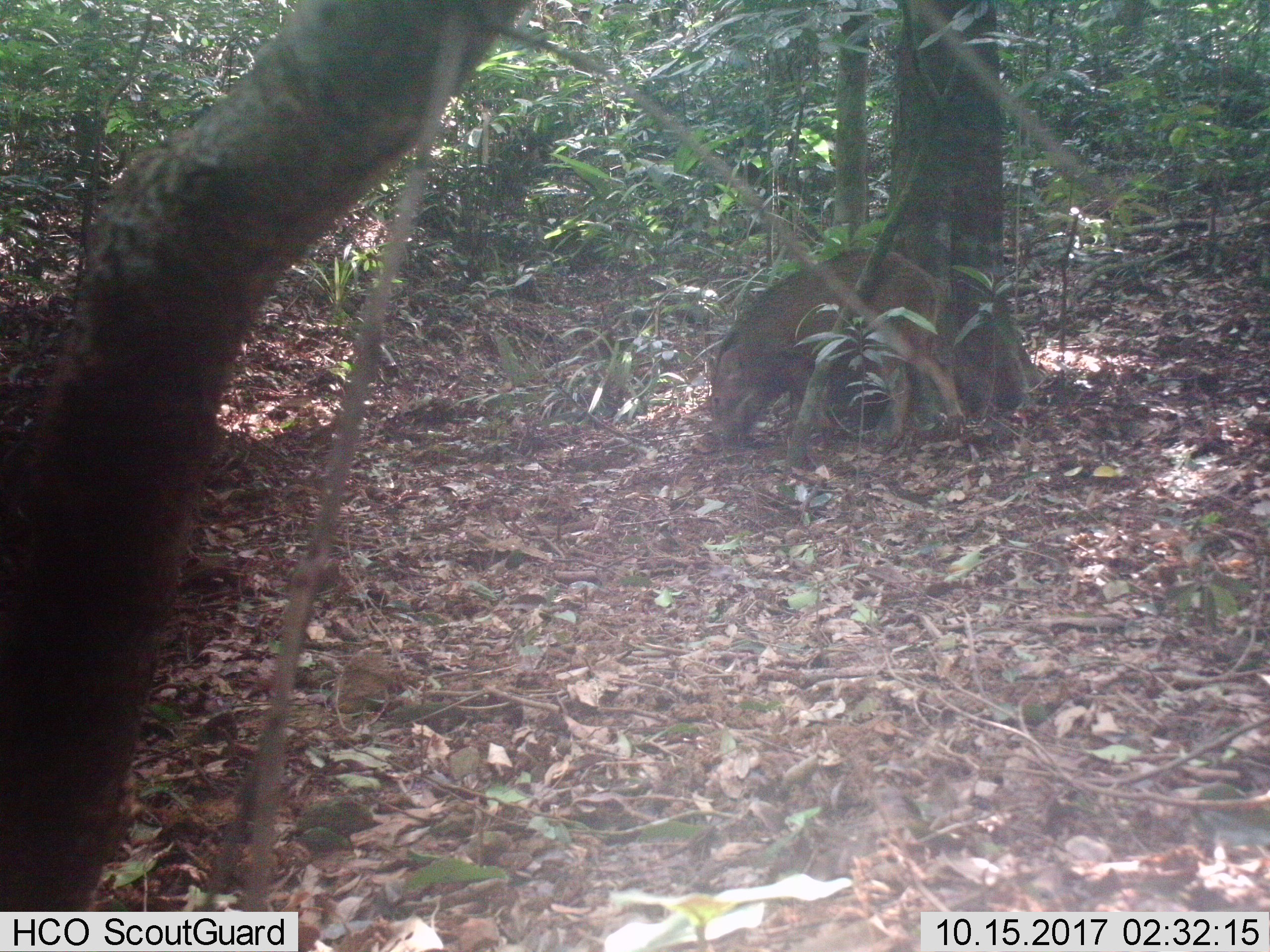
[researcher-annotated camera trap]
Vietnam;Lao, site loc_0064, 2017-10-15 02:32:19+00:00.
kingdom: Animalia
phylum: Chordata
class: Mammalia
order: Artiodactyla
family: Suidae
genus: Sus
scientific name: Sus scrofa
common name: eurasian wild pig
Eurasian wild pig (Sus scrofa). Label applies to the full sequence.